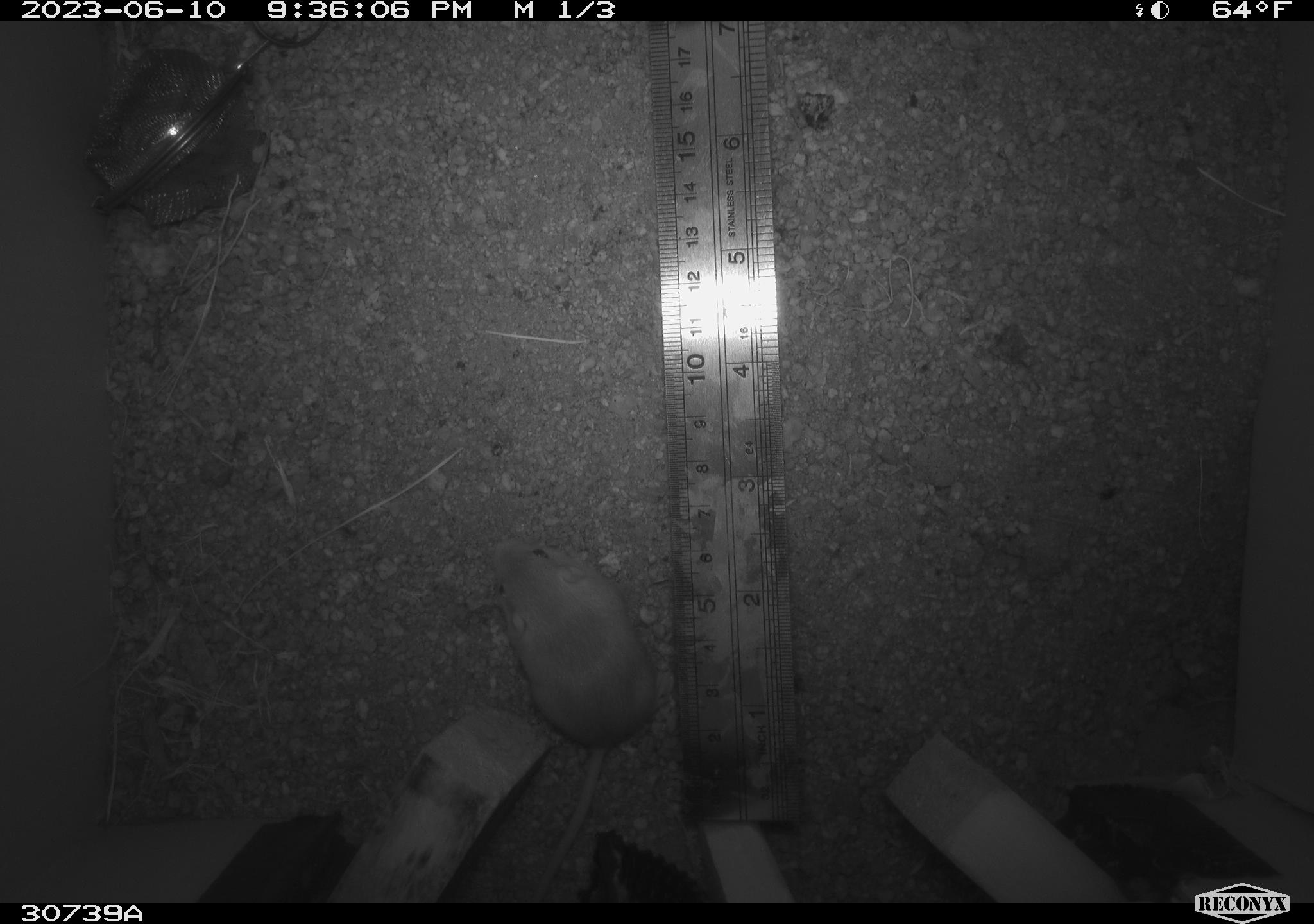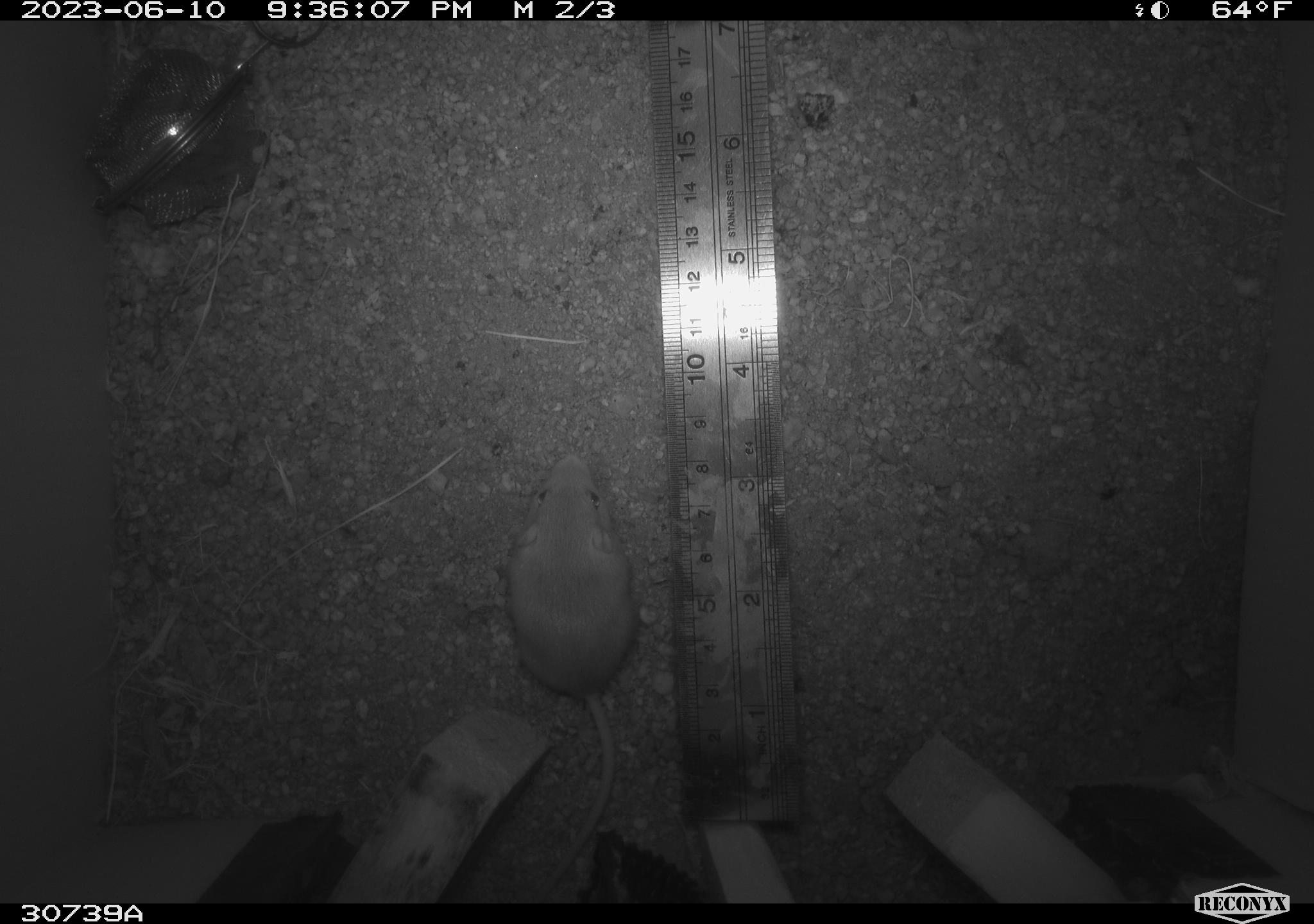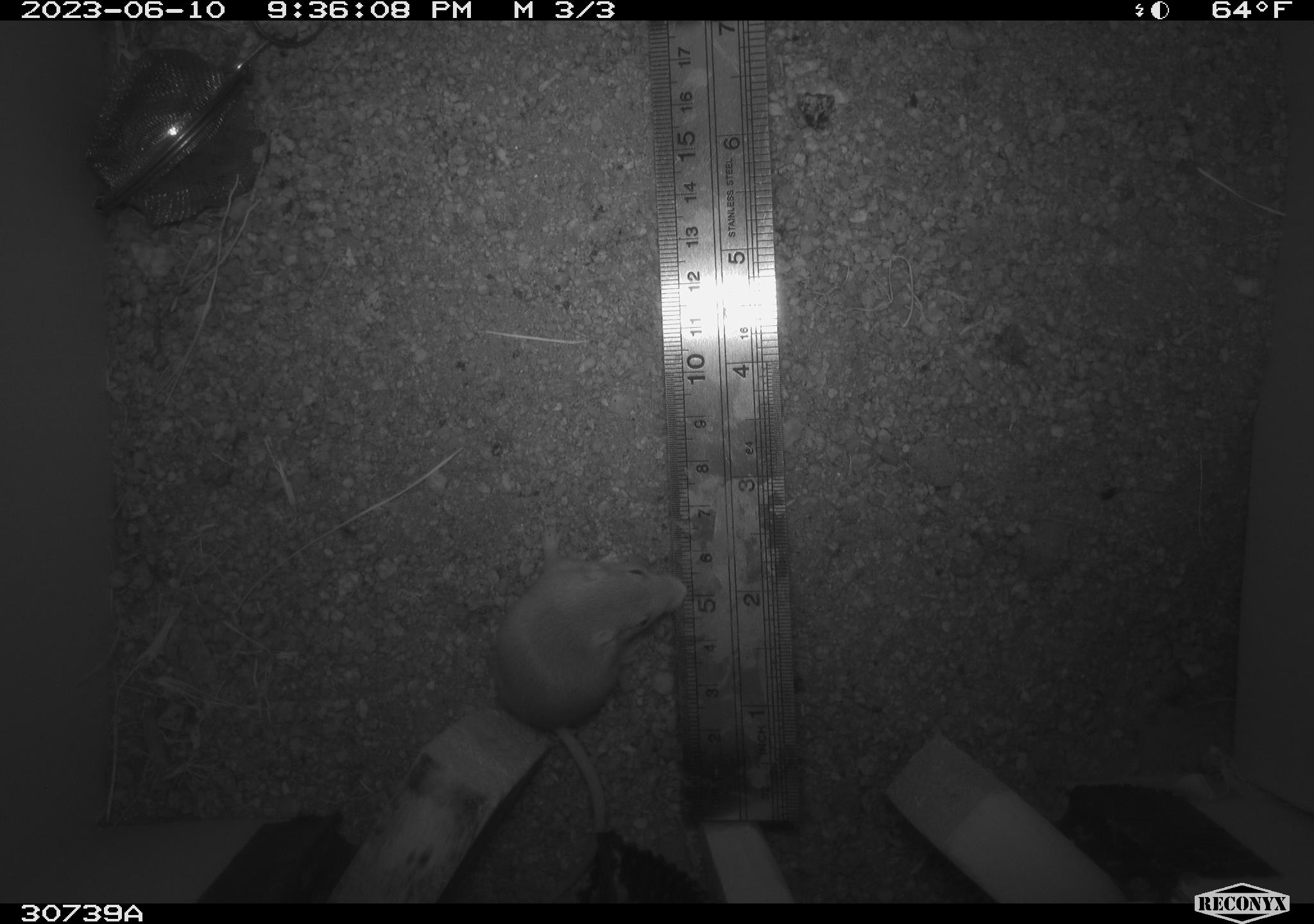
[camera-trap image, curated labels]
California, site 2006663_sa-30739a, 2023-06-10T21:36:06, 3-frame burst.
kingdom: Animalia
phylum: Chordata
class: Mammalia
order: Rodentia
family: Heteromyidae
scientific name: Heteromyidae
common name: kangaroo rats and pocket mice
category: heteromyidae family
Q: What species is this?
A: Heteromyidae family (kangaroo rats and pocket mice) (Heteromyidae).